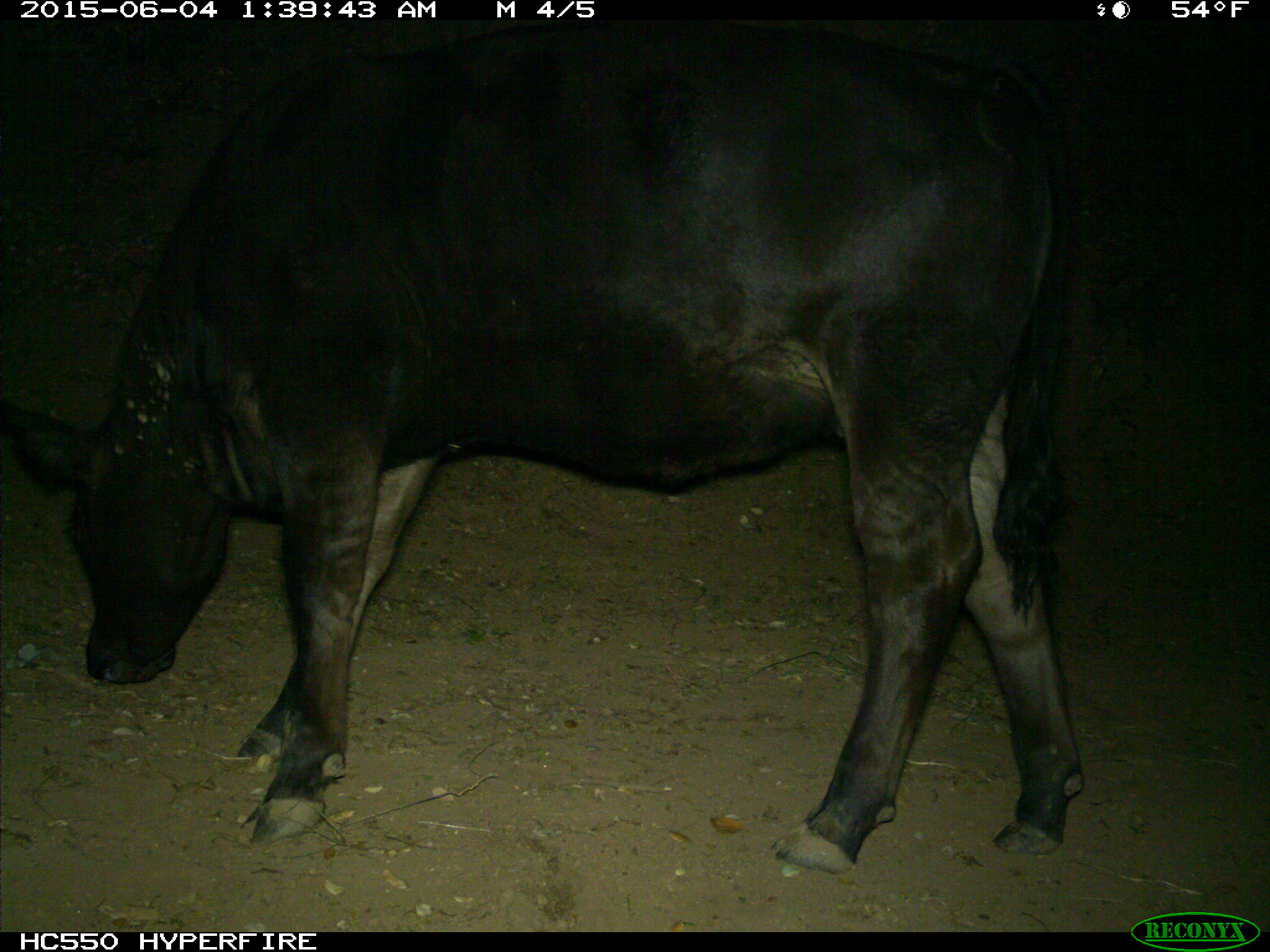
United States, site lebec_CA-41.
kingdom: Animalia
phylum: Chordata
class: Mammalia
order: Artiodactyla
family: Bovidae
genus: Bos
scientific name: Bos taurus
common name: domestic cow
Bos taurus (domestic cow).